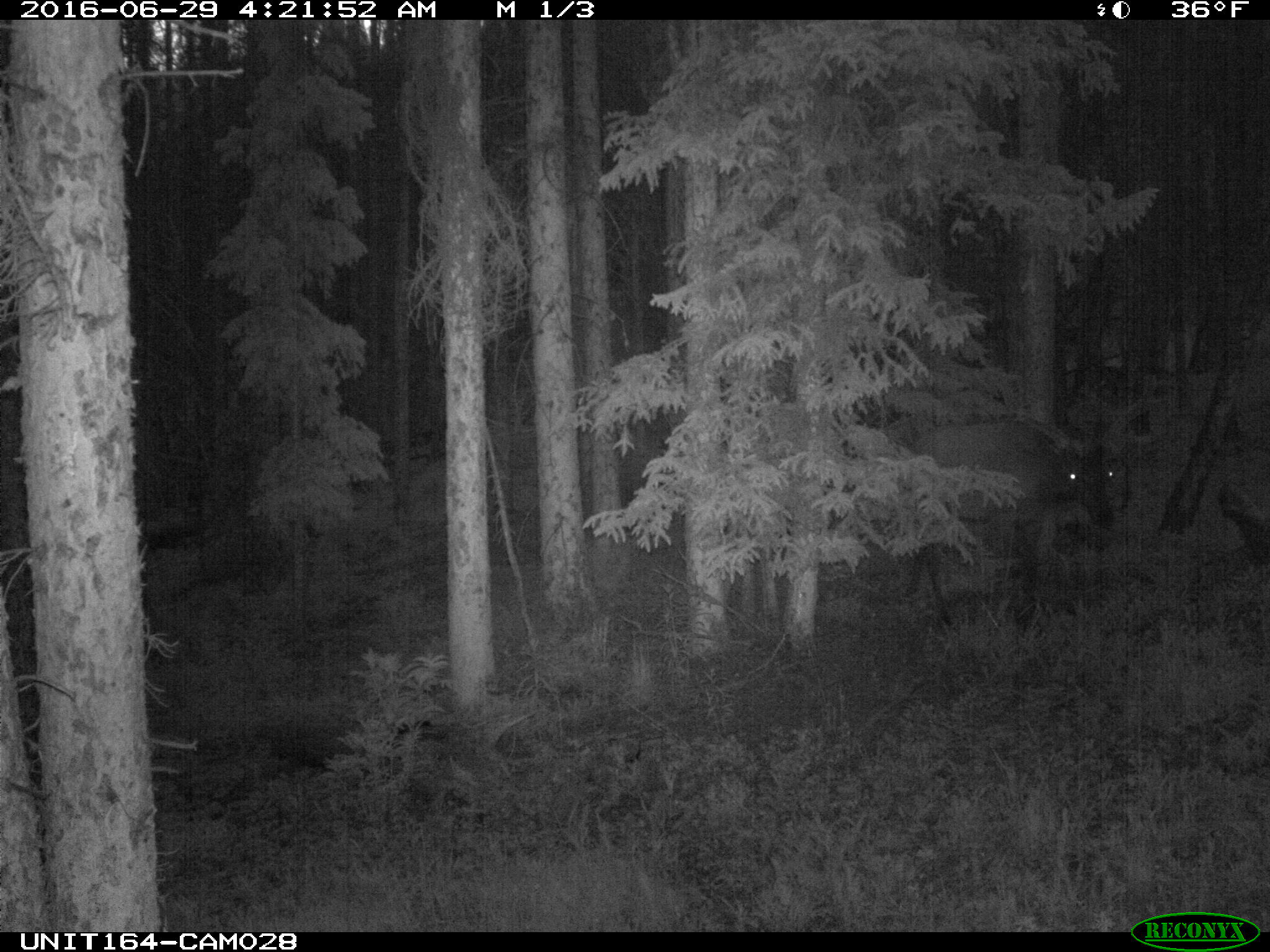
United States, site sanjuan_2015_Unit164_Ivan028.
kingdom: Animalia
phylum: Chordata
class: Mammalia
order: Artiodactyla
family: Cervidae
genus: Cervus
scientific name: Cervus elaphus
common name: red deer